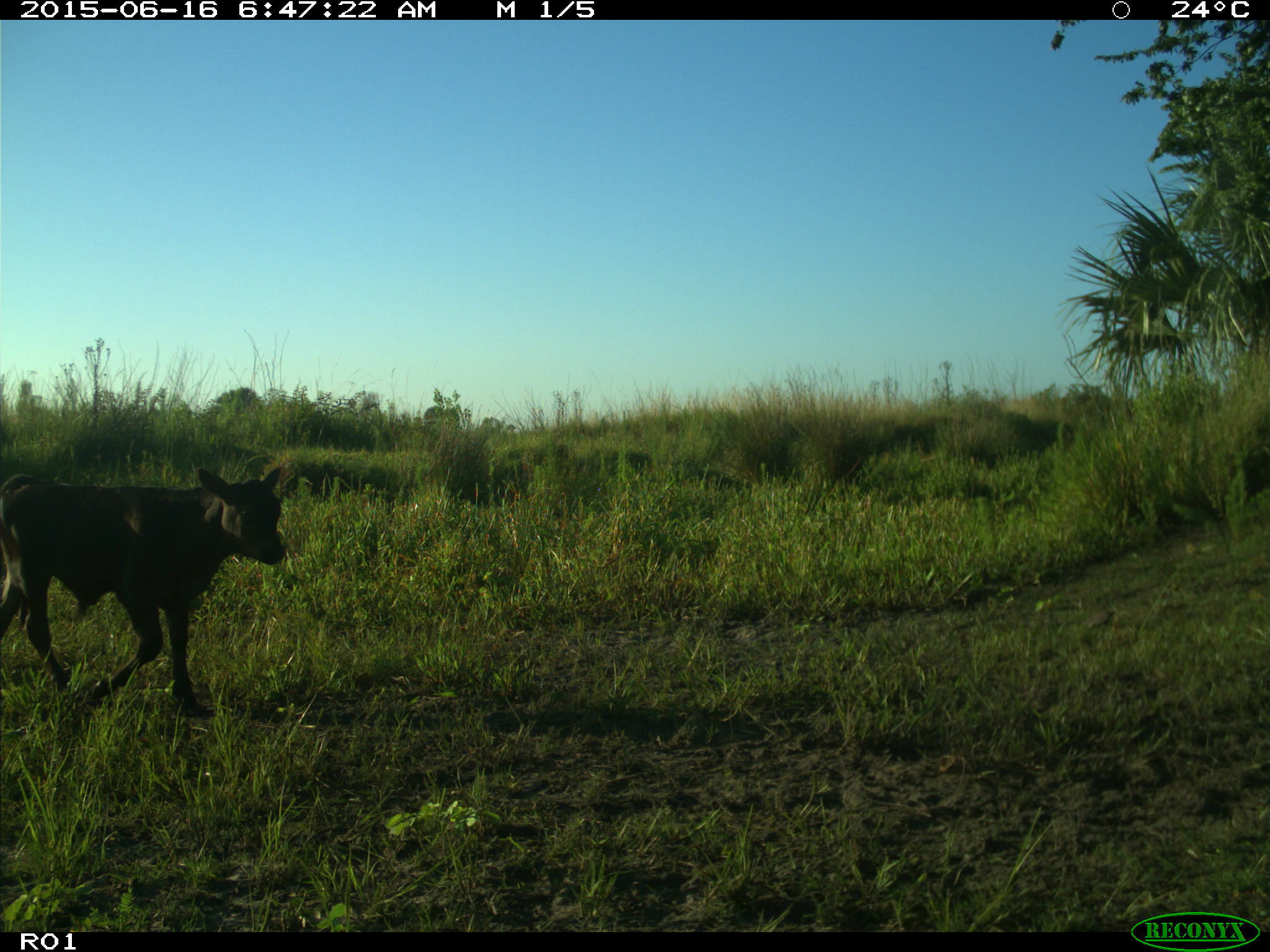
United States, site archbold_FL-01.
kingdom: Animalia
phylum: Chordata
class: Mammalia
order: Artiodactyla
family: Bovidae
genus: Bos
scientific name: Bos taurus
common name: domestic cow